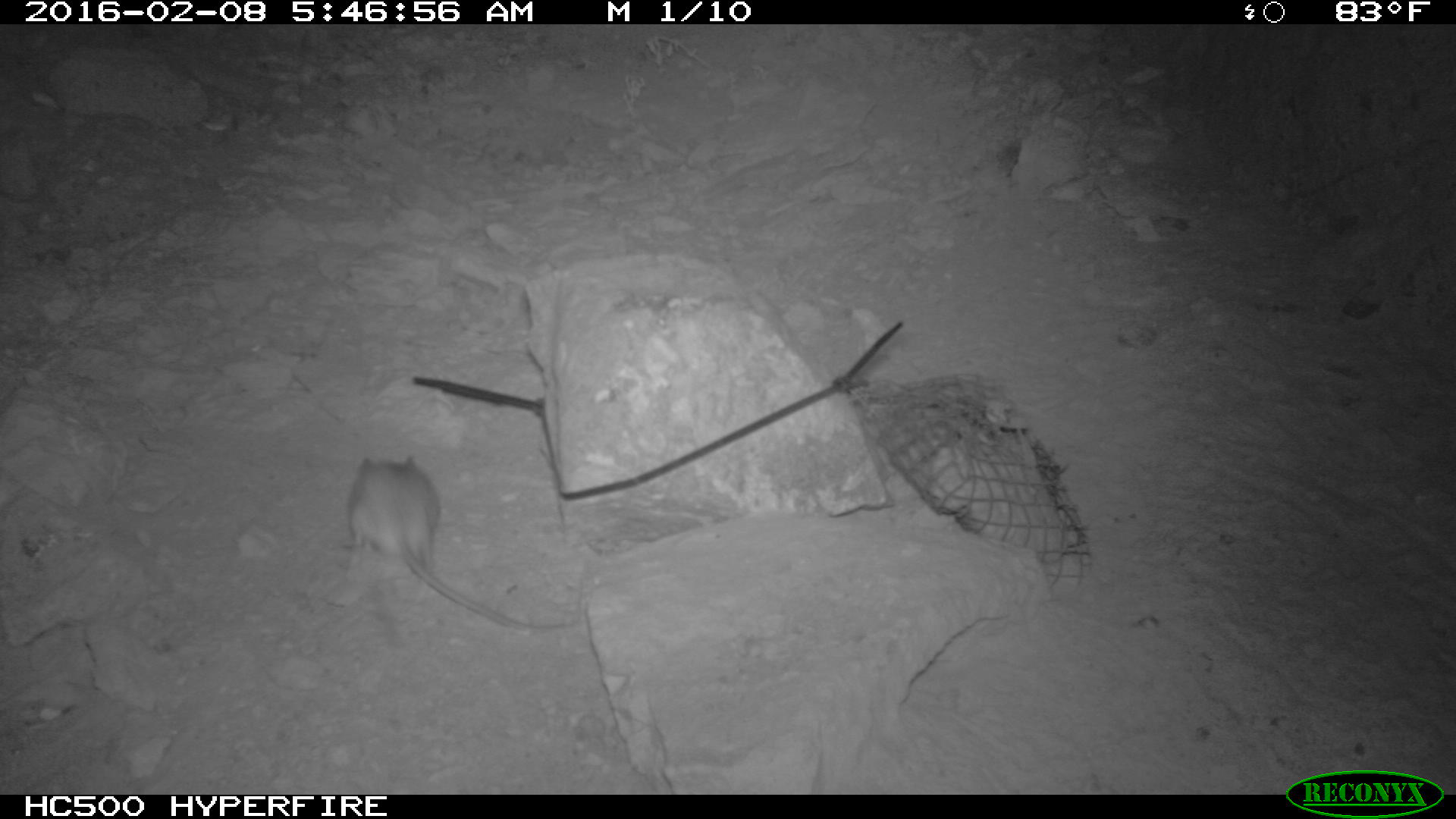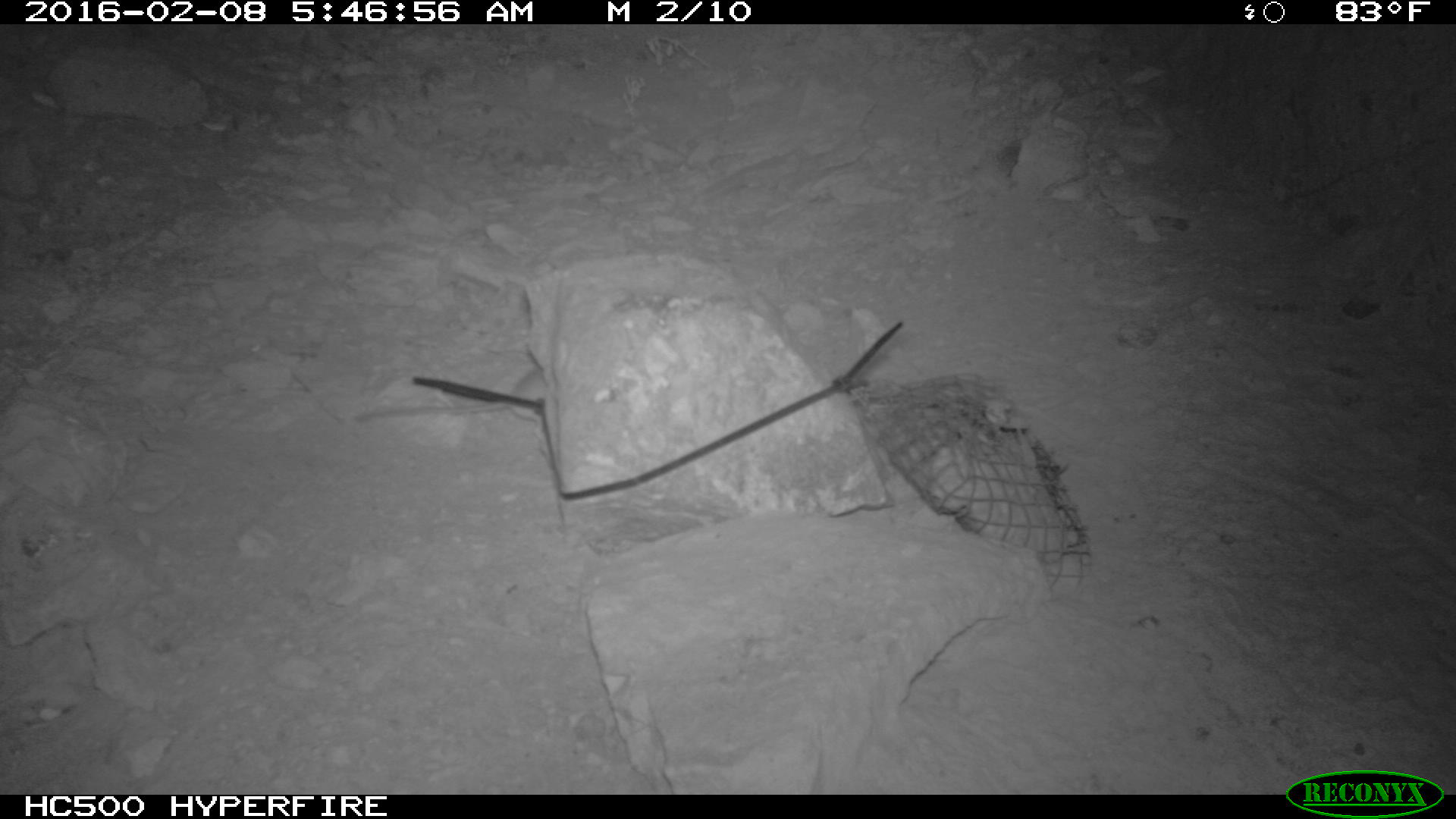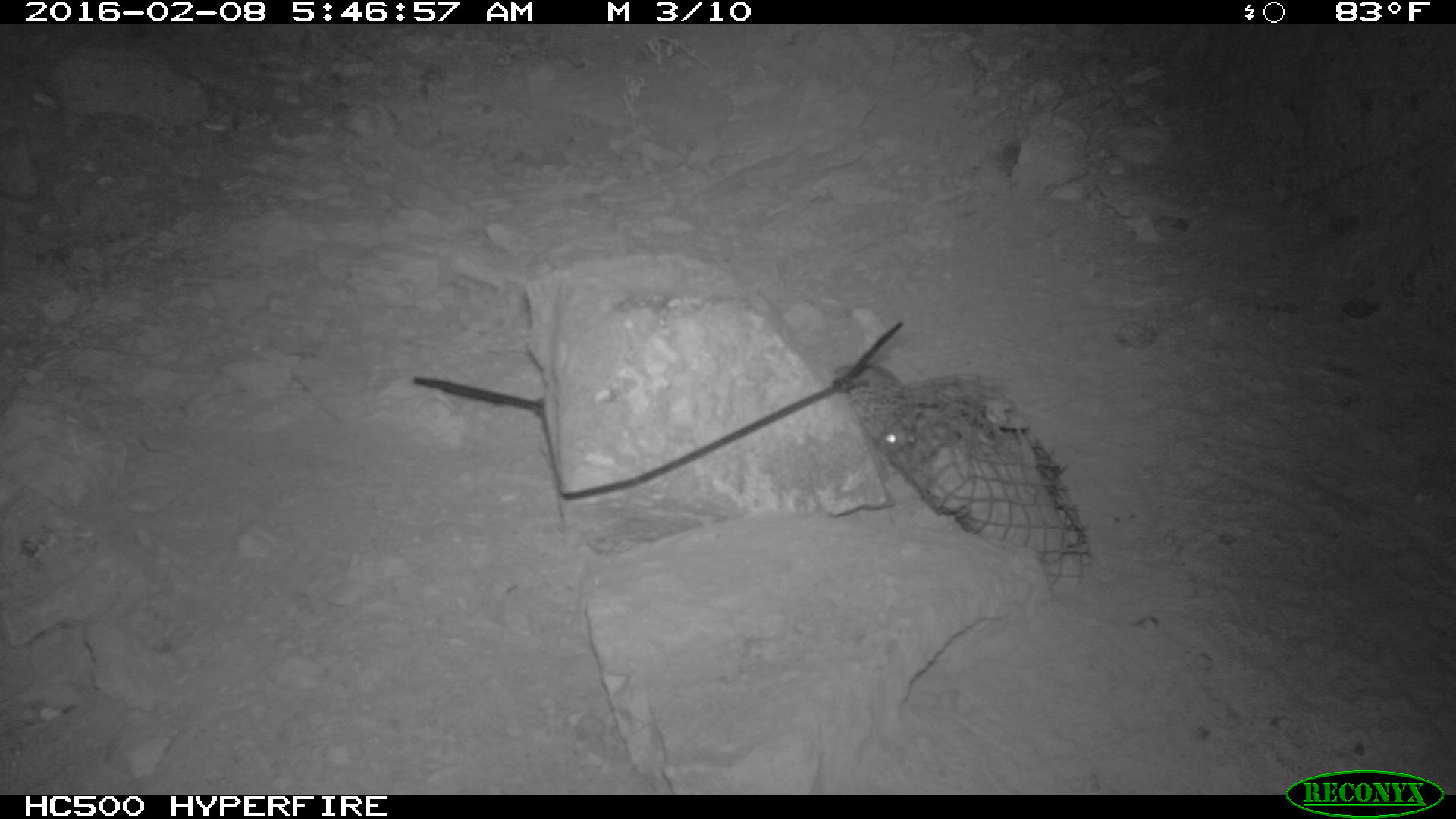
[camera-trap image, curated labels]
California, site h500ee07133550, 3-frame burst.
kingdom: Animalia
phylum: Chordata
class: Mammalia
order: Rodentia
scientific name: Rodentia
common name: rodent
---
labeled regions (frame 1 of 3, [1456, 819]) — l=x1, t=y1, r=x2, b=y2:
rodent: l=348, t=456, r=570, b=631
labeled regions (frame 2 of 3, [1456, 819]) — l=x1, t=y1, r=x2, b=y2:
rodent: l=356, t=364, r=548, b=426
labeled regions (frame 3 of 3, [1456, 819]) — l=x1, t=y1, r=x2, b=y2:
rodent: l=831, t=358, r=918, b=452